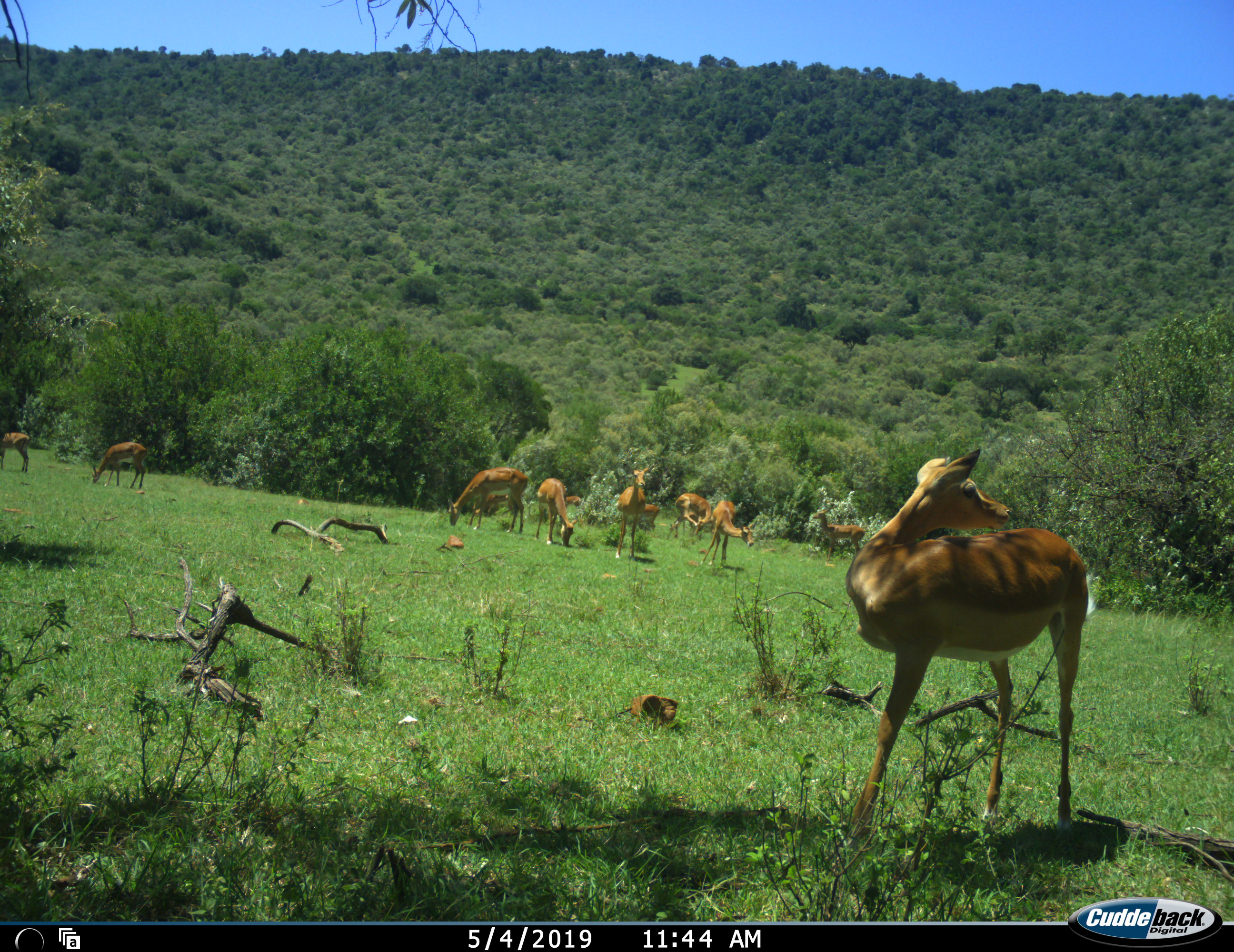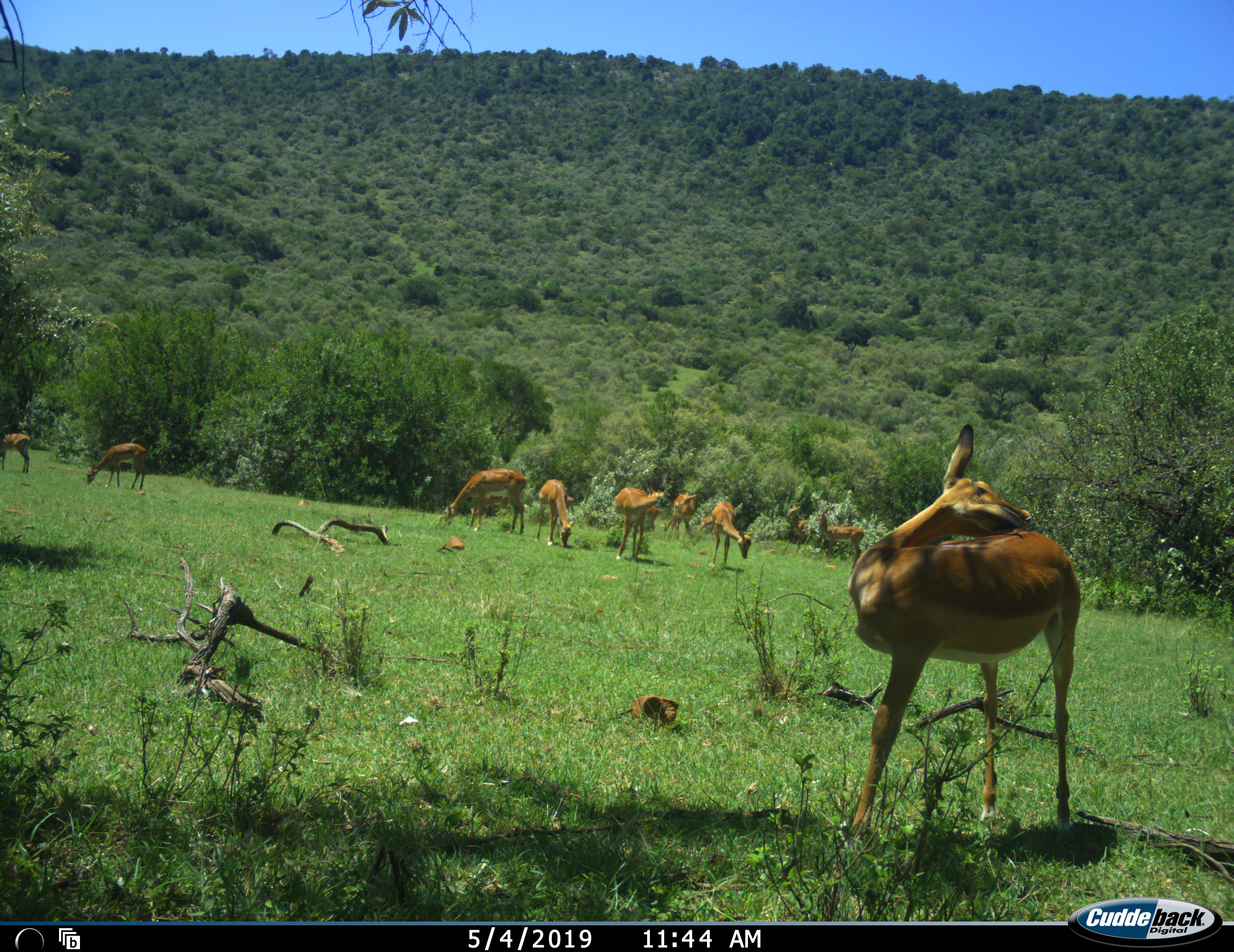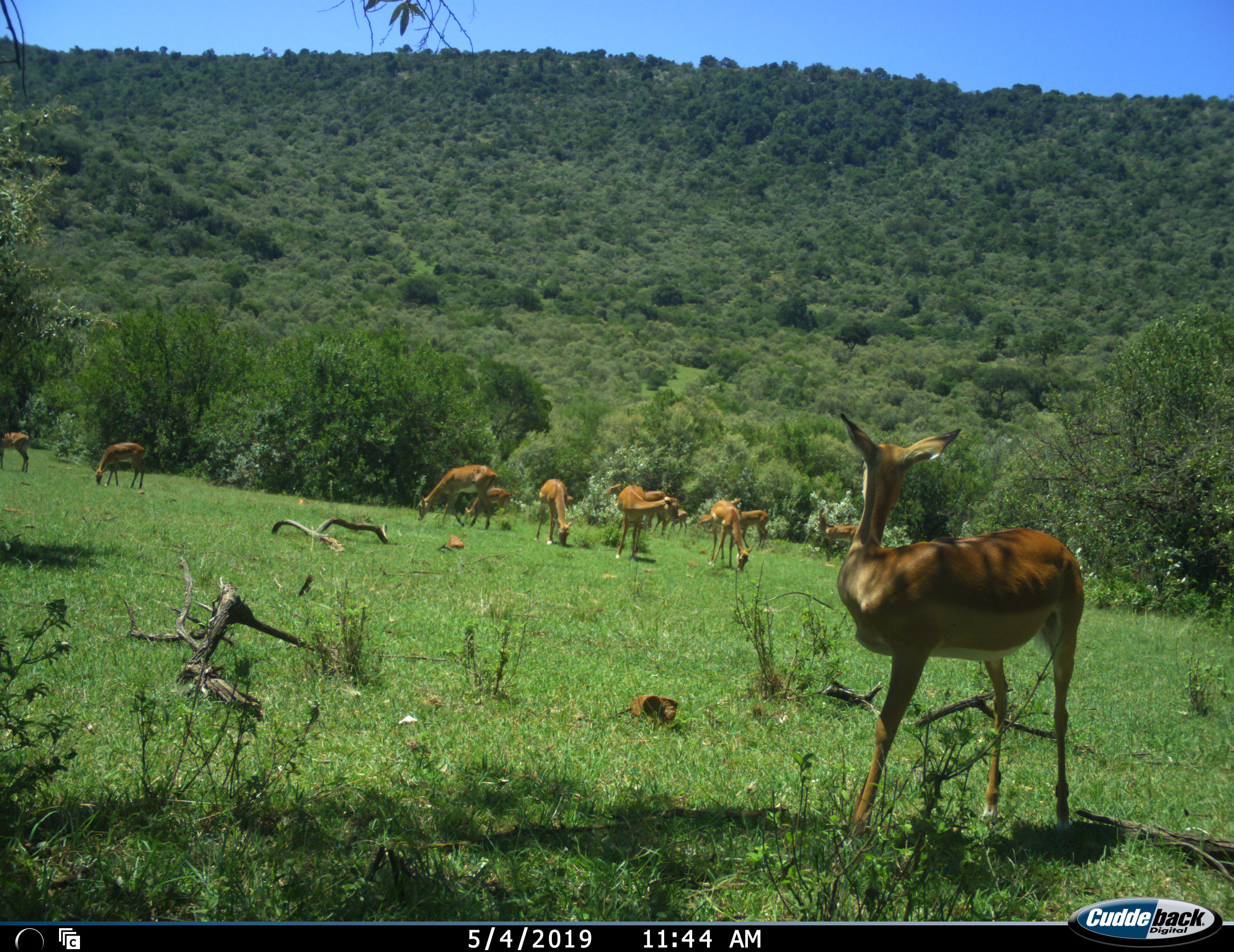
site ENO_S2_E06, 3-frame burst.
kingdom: Animalia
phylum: Chordata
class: Mammalia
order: Artiodactyla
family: Bovidae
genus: Aepyceros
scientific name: Aepyceros melampus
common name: impala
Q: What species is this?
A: Impala (Aepyceros melampus).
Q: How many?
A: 11-50.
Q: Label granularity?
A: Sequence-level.